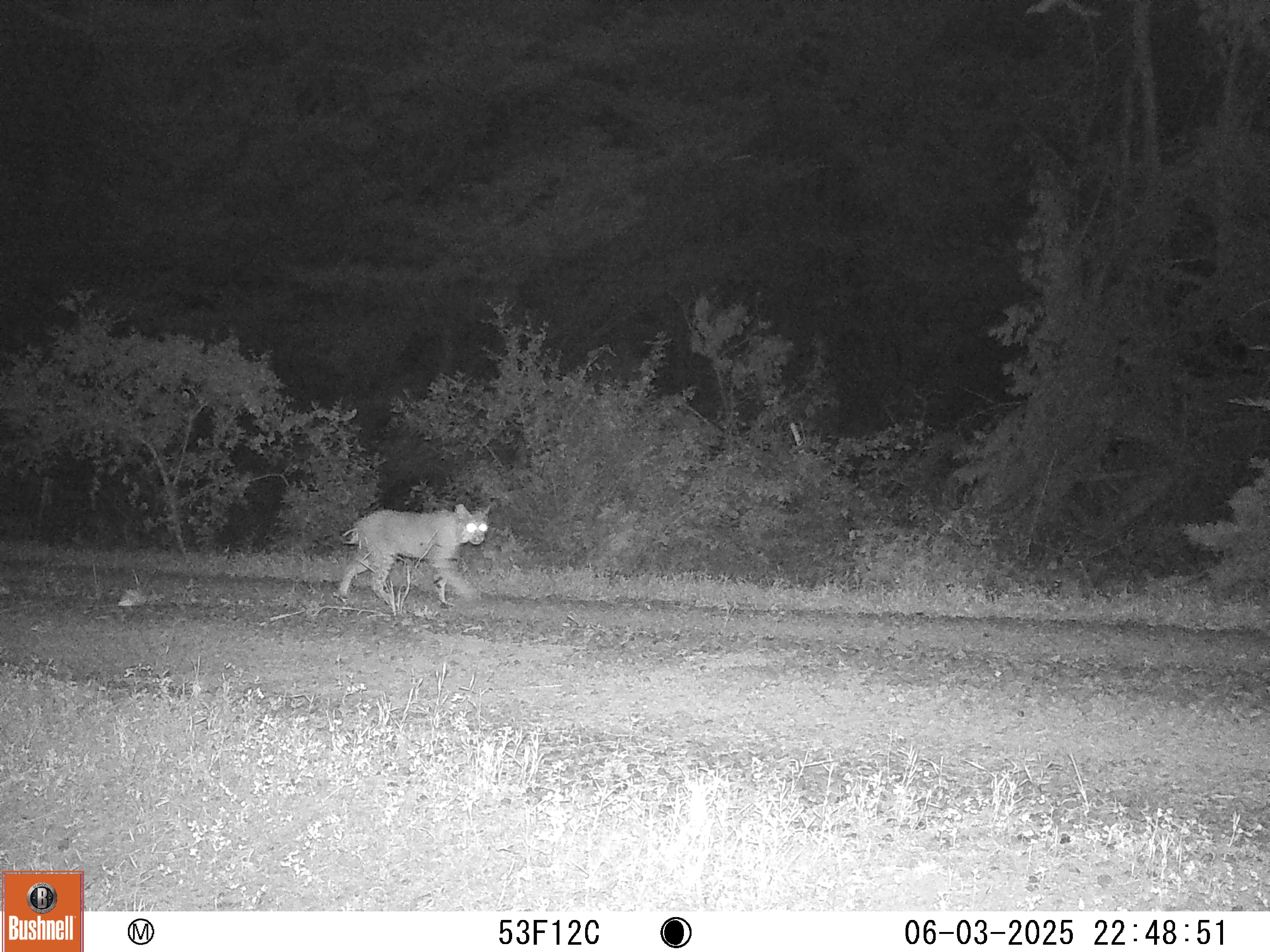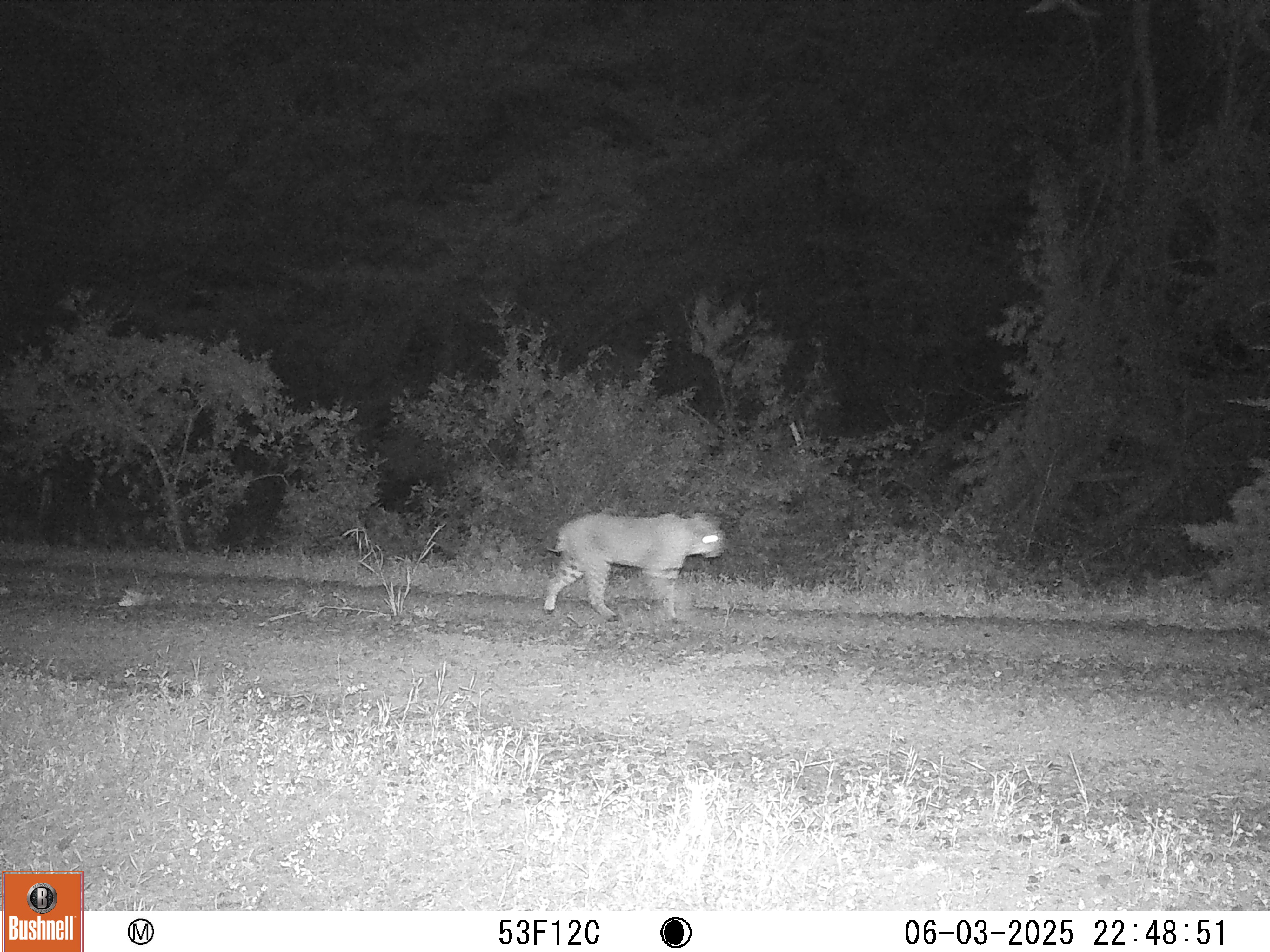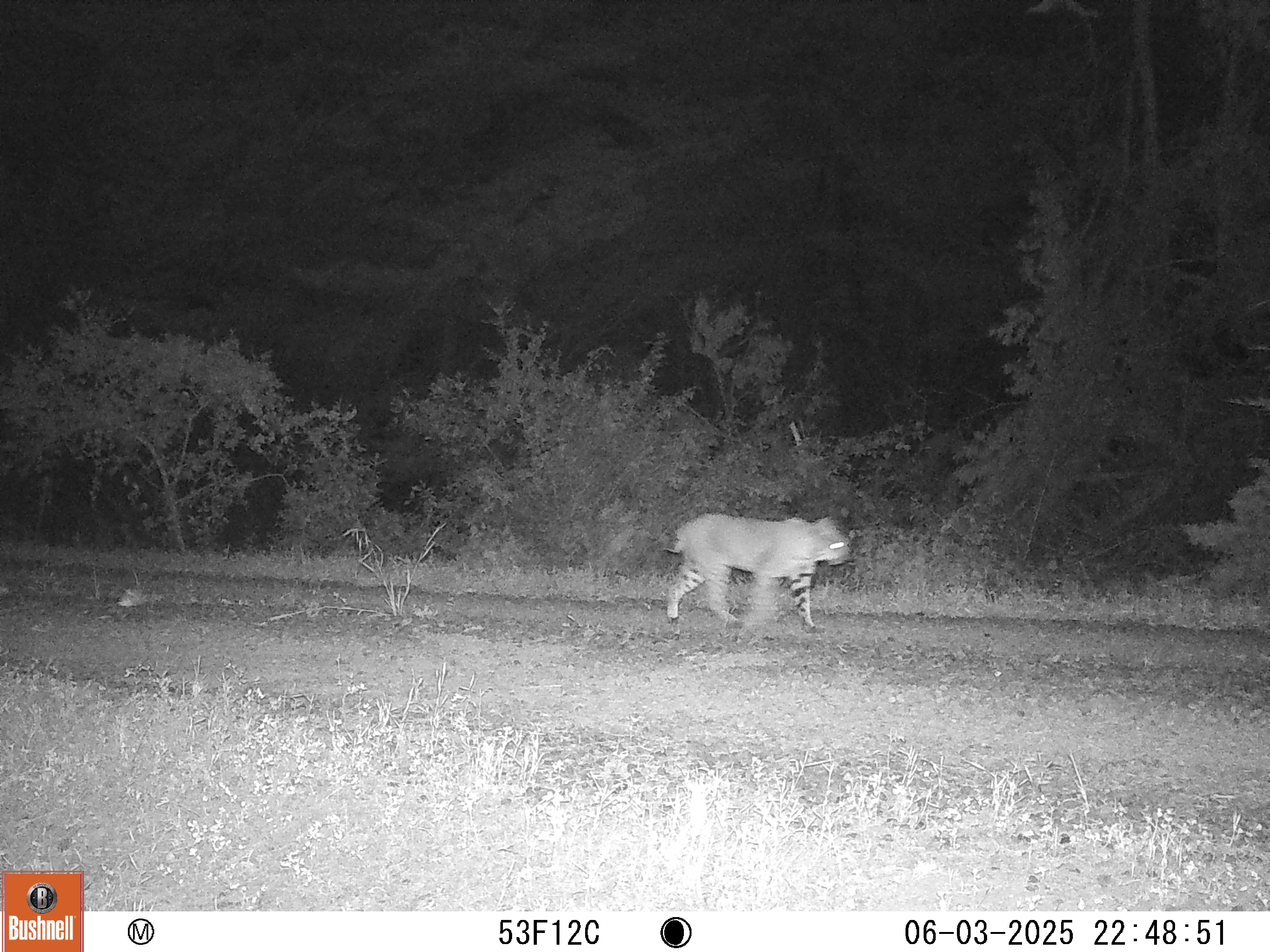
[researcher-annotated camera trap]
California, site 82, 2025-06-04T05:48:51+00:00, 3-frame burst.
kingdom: Animalia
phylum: Chordata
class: Mammalia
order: Carnivora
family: Felidae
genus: Lynx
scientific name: Lynx rufus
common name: bobcat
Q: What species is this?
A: Bobcat (Lynx rufus).